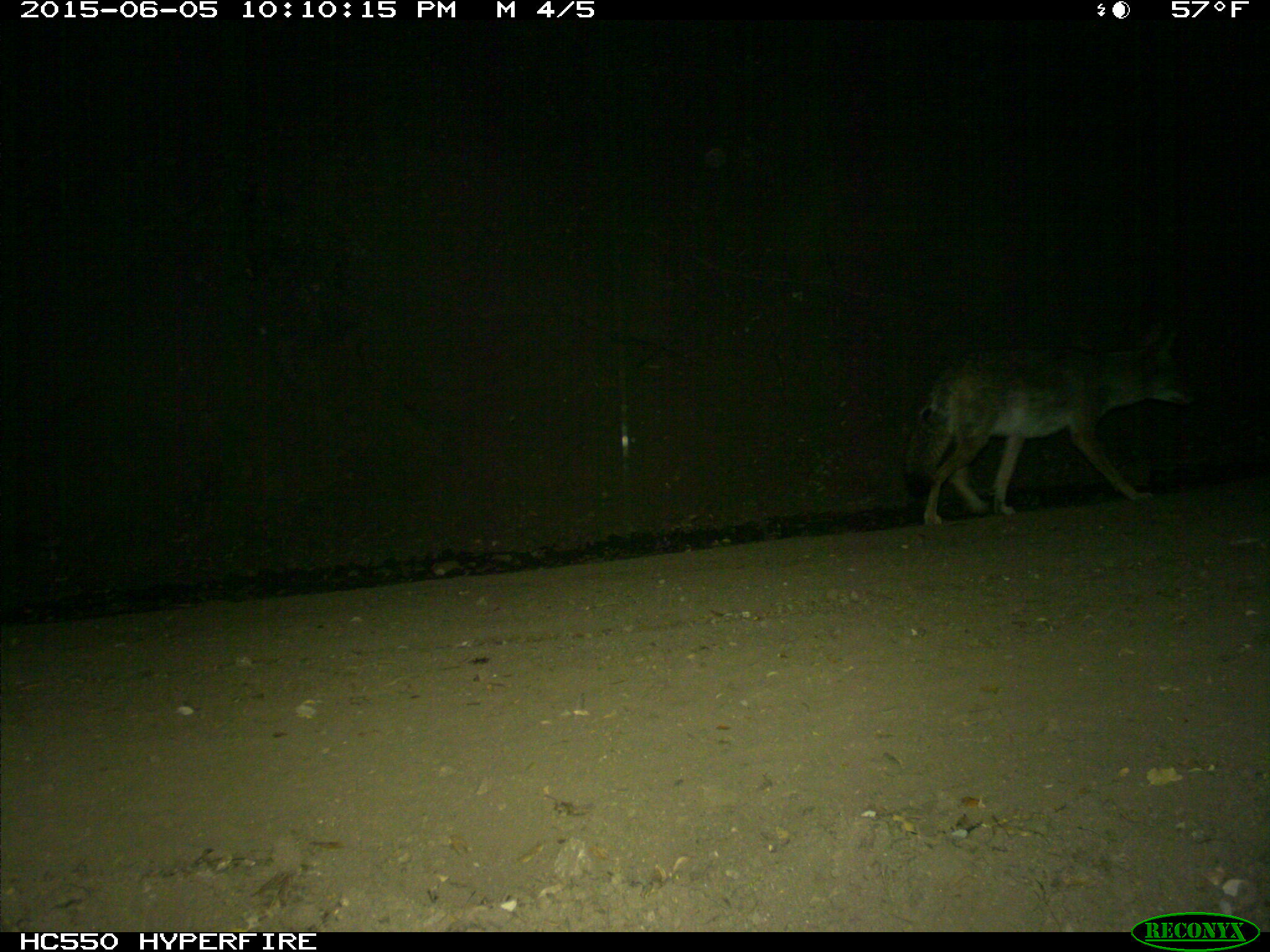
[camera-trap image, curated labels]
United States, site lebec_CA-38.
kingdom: Animalia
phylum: Chordata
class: Mammalia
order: Carnivora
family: Canidae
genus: Canis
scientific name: Canis latrans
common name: coyote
Canis latrans (coyote).